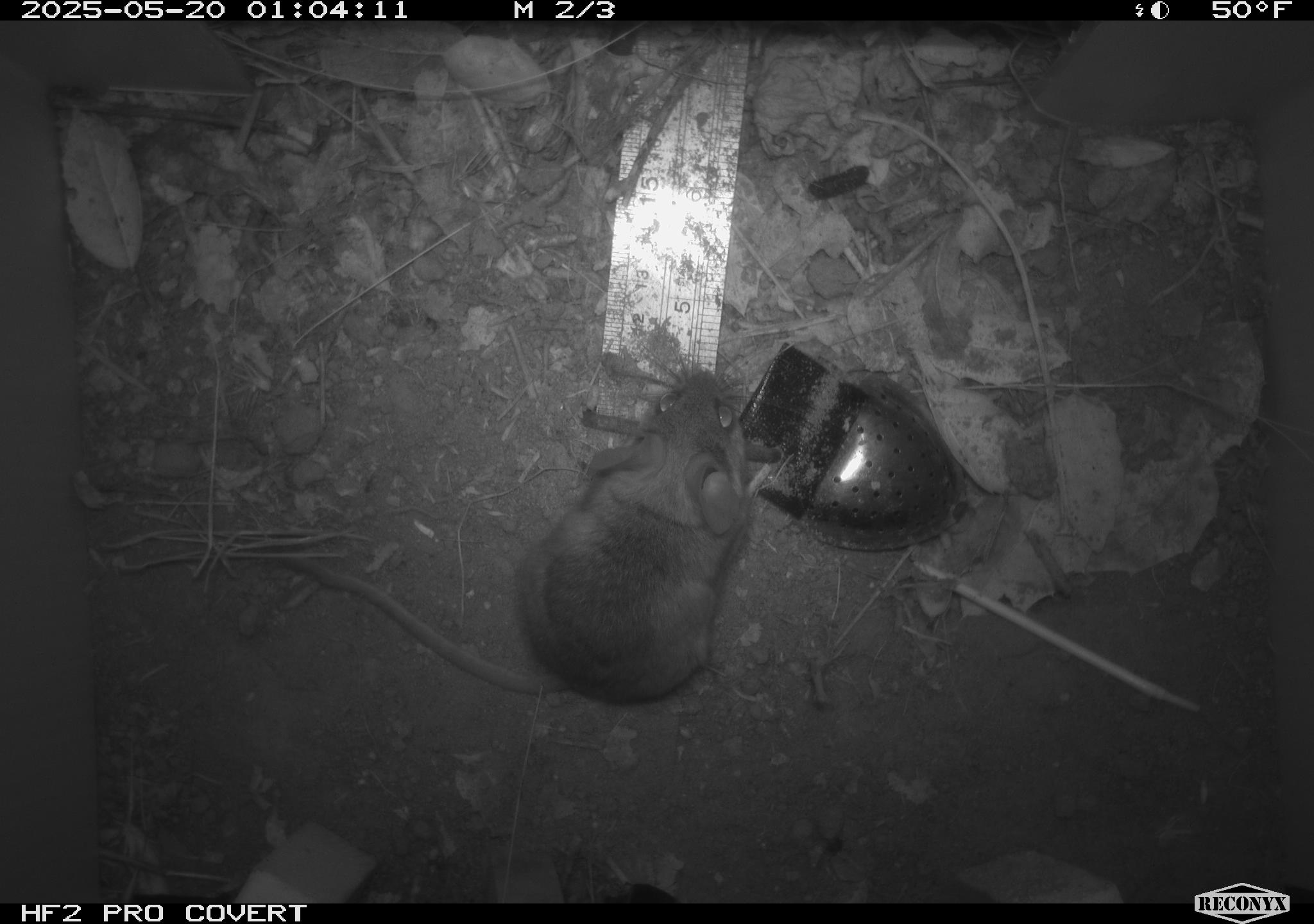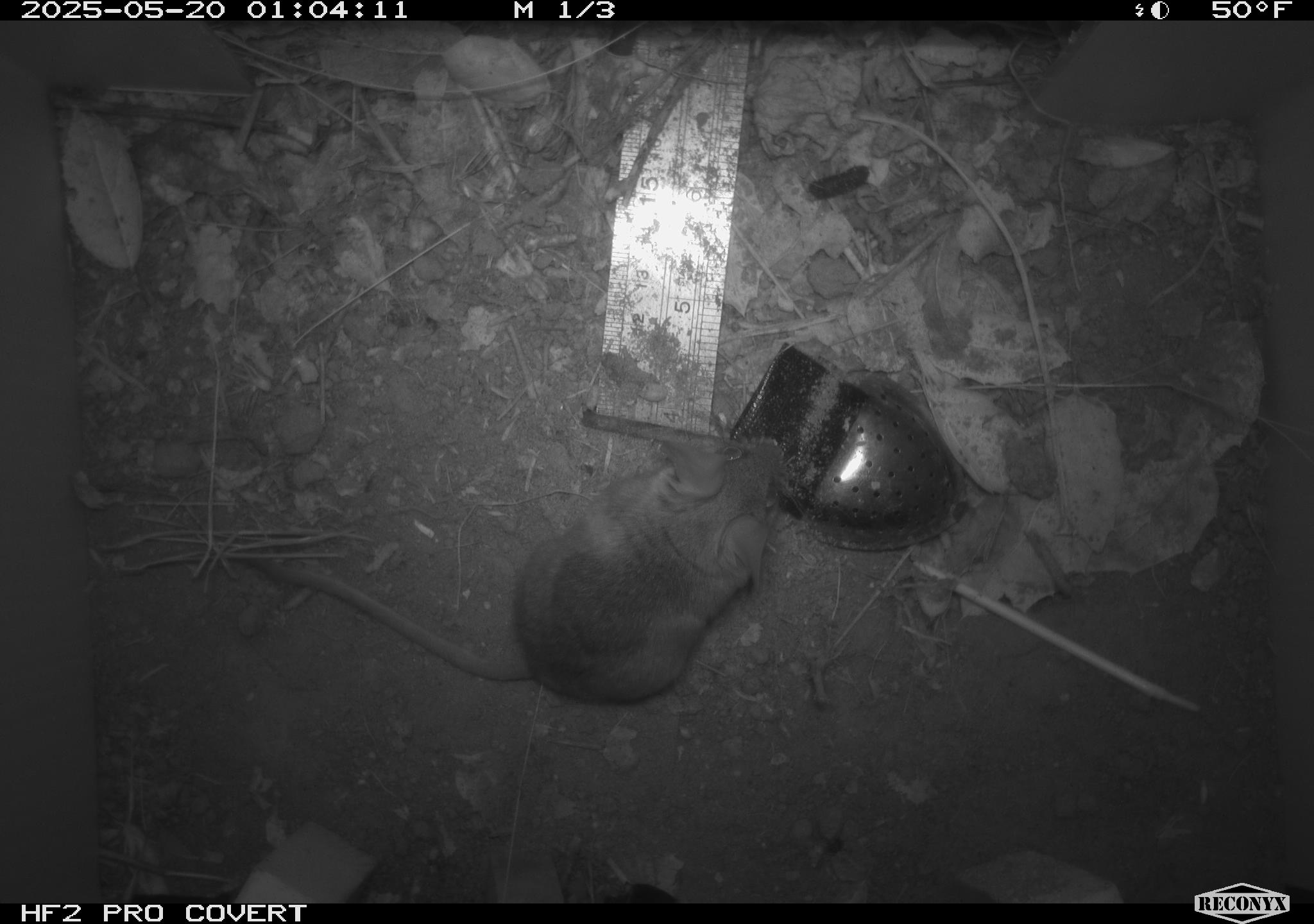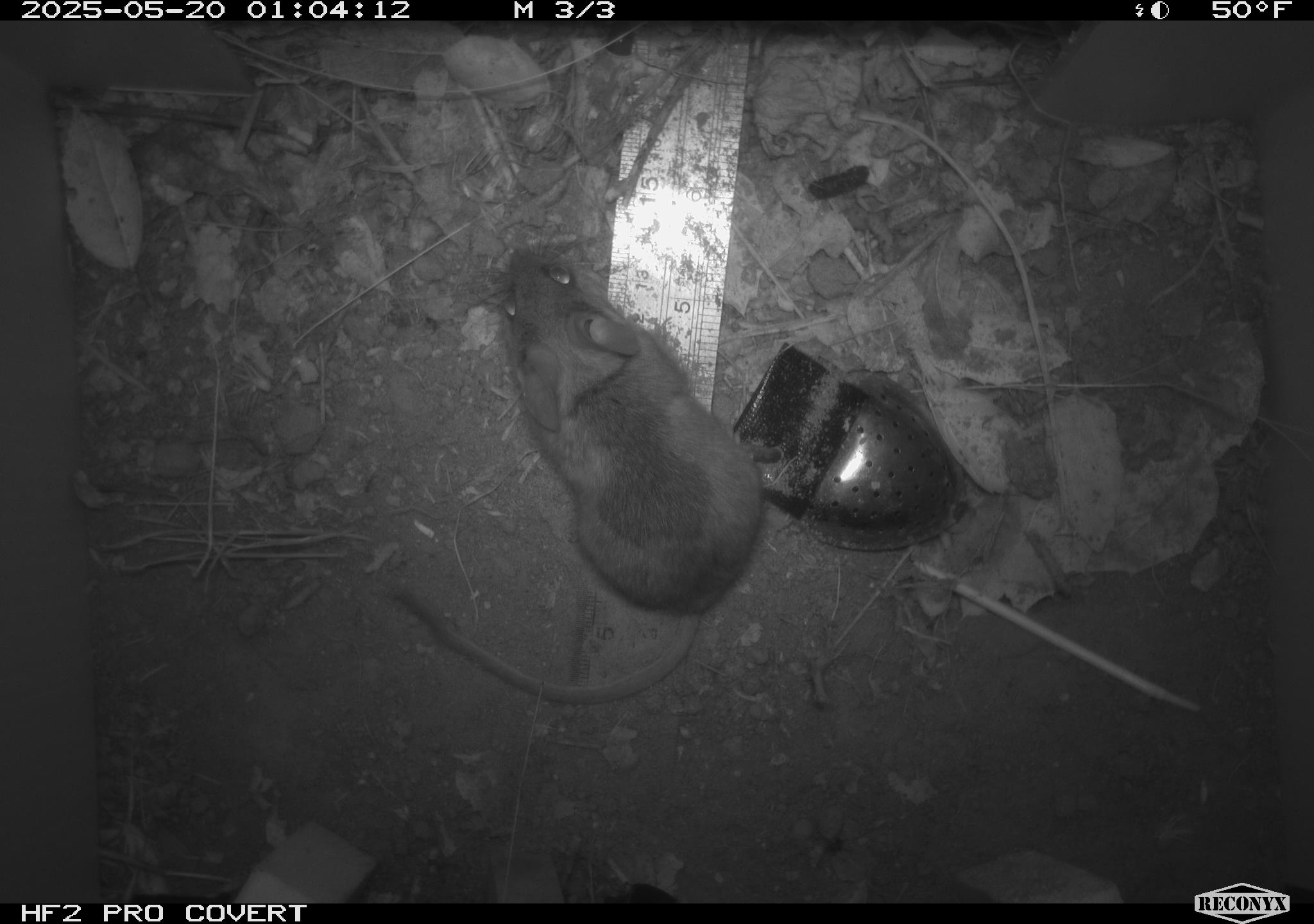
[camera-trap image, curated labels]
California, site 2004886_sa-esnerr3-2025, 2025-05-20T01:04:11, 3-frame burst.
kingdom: Animalia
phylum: Chordata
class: Mammalia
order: Rodentia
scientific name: Rodentia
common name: rodent